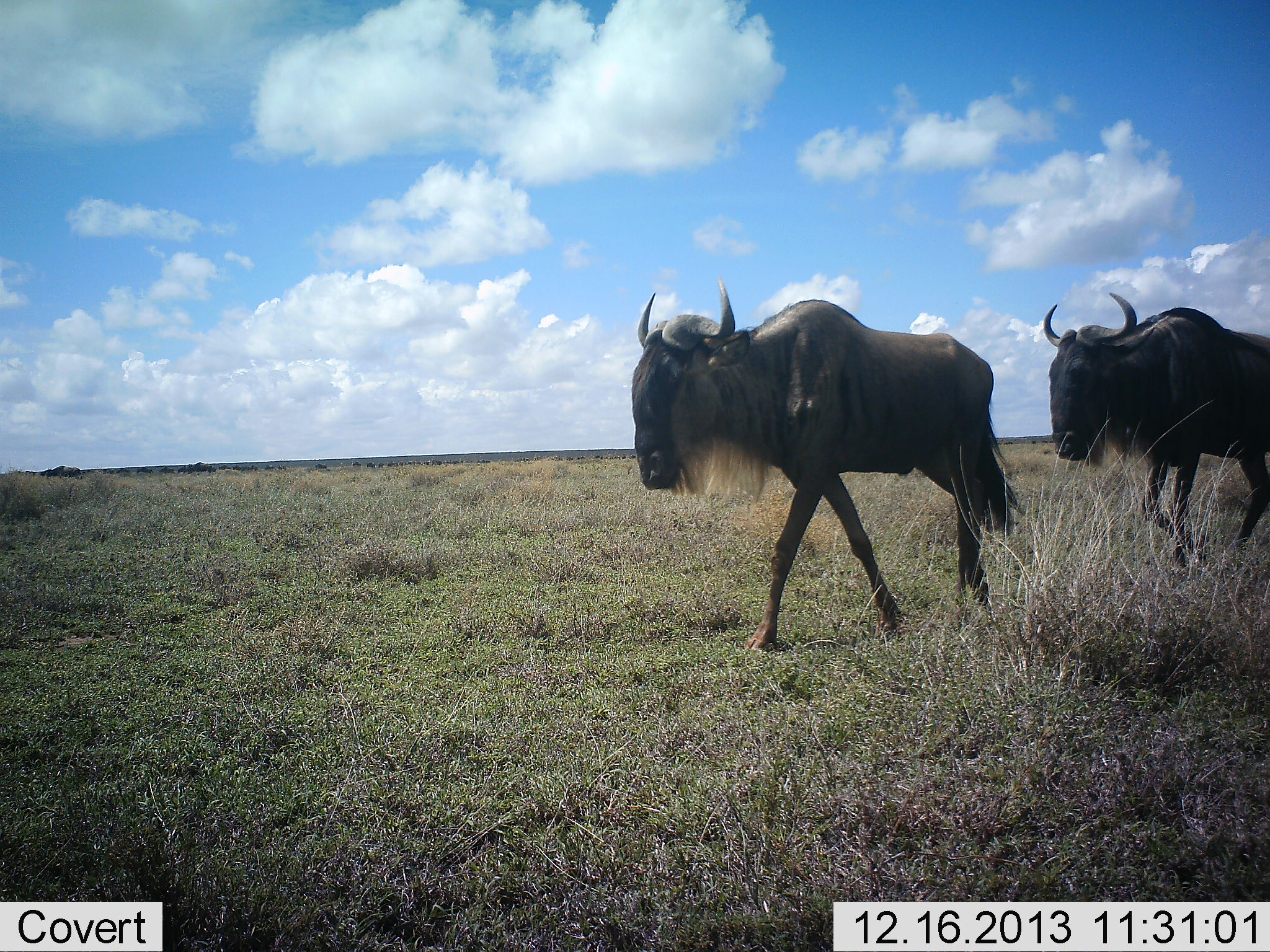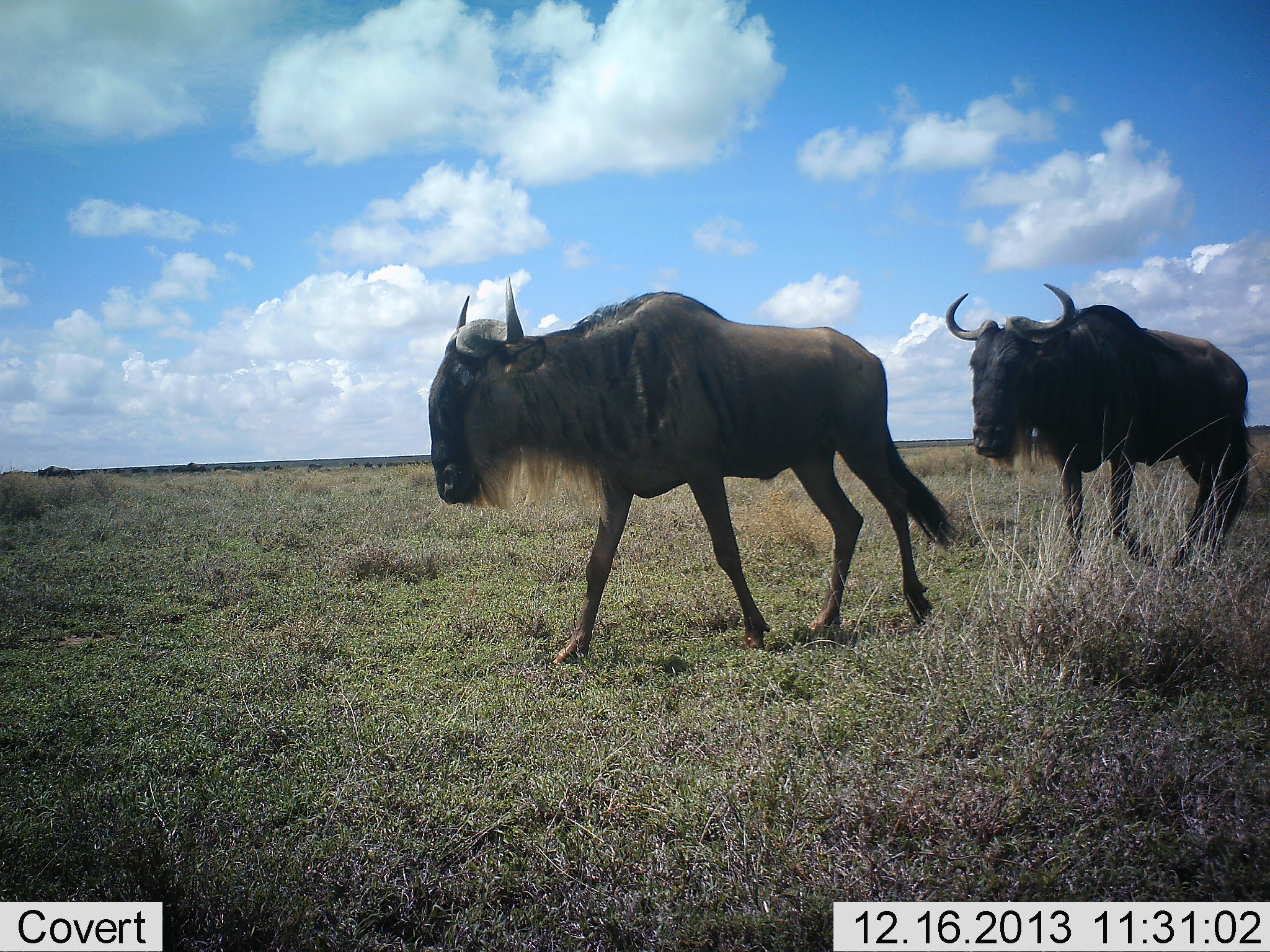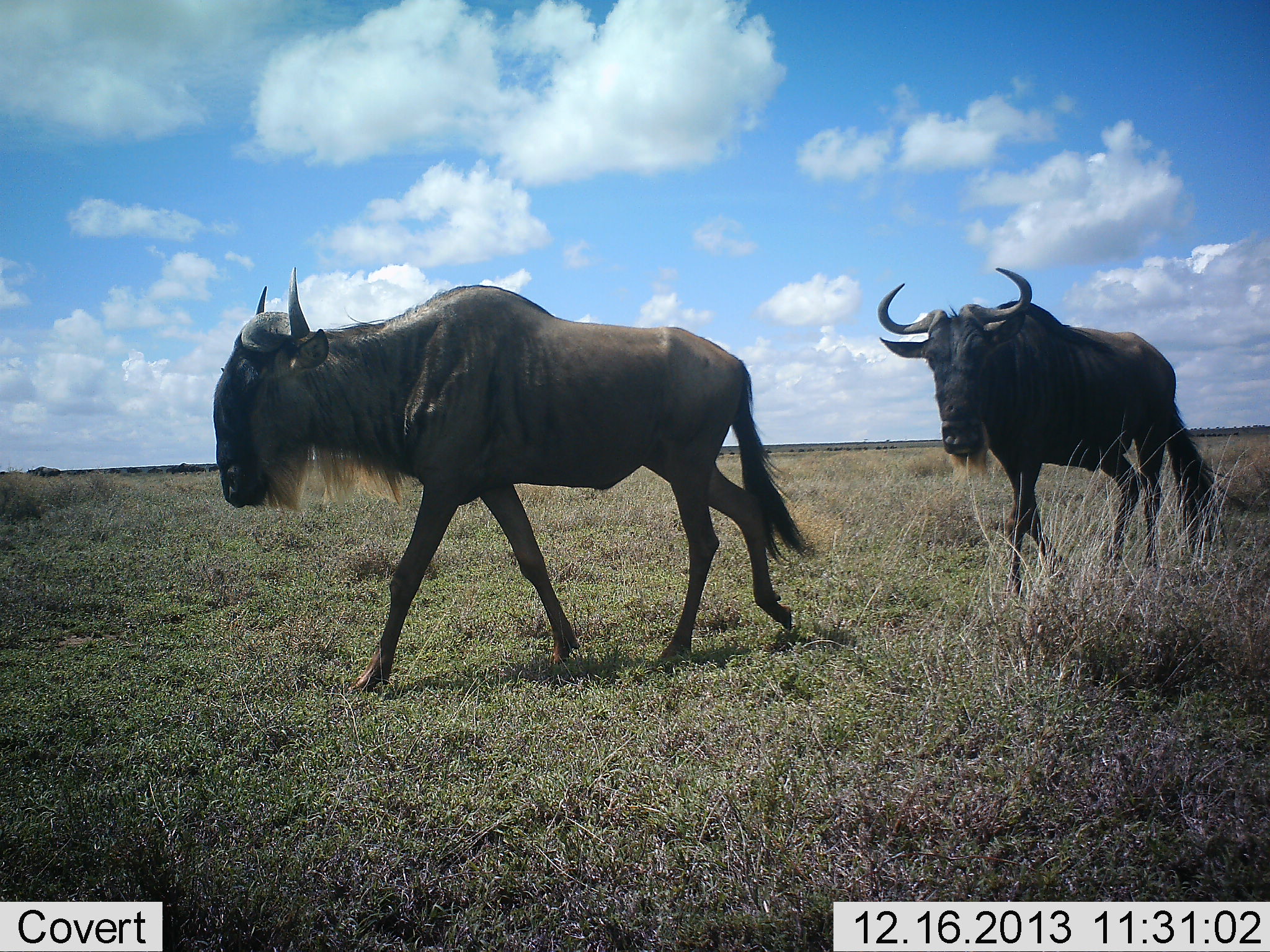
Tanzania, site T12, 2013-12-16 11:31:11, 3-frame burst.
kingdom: Animalia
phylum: Chordata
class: Mammalia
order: Artiodactyla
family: Bovidae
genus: Connochaetes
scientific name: Connochaetes taurinus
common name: blue wildebeest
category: wildebeest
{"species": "wildebeest (blue wildebeest) (Connochaetes taurinus)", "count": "4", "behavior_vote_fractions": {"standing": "0%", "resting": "0%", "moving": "100%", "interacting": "0%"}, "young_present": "0%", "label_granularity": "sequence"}